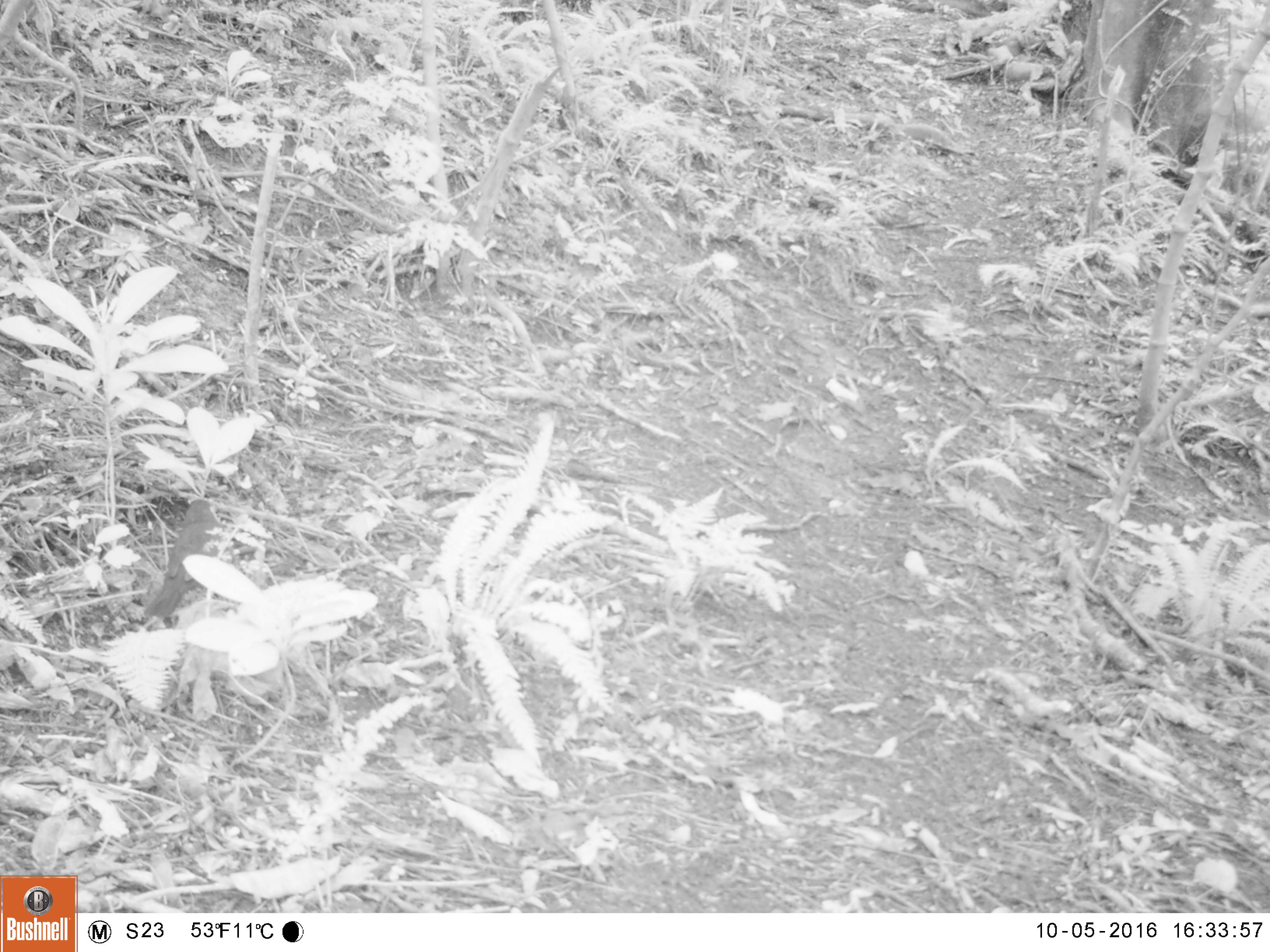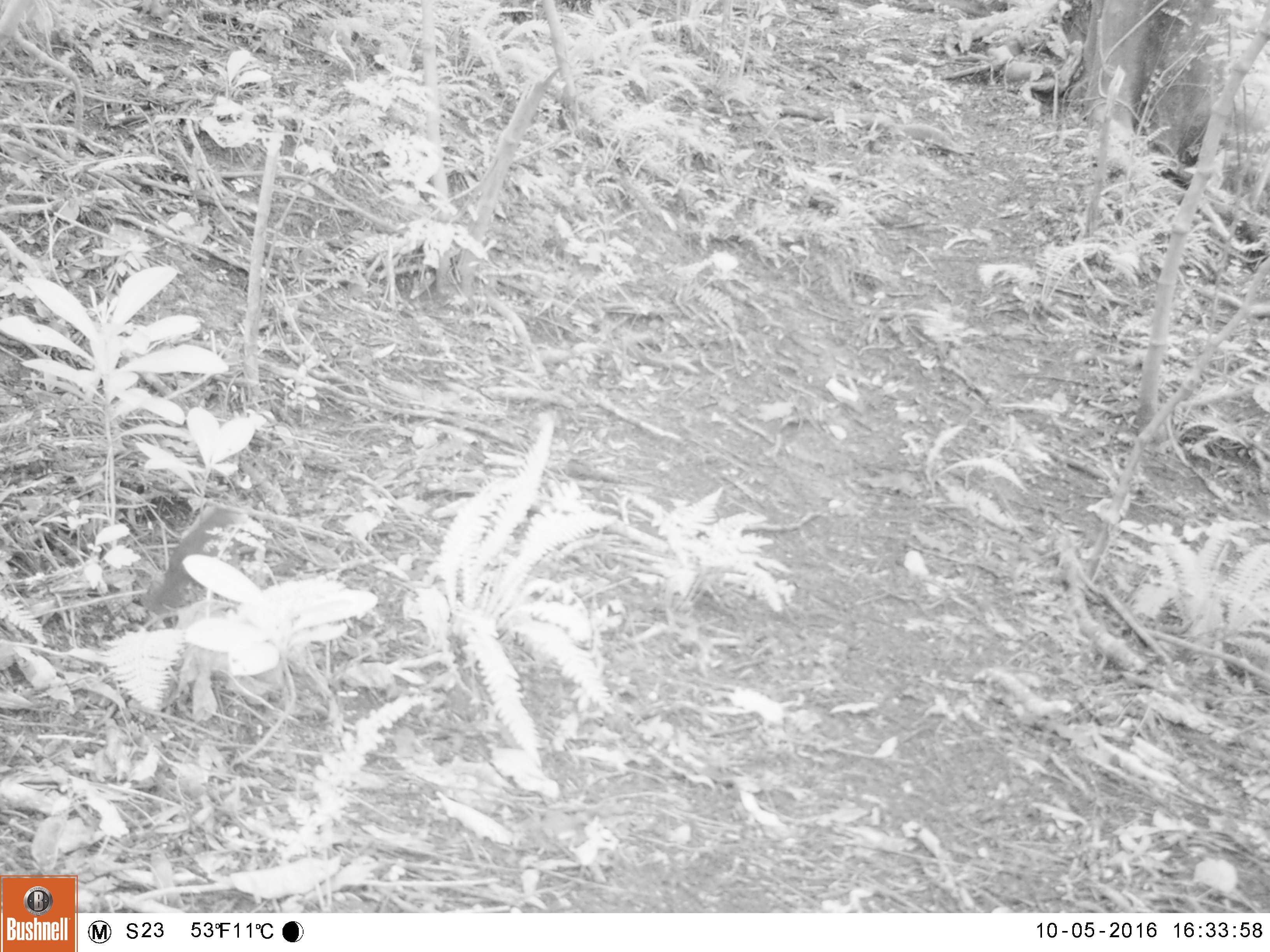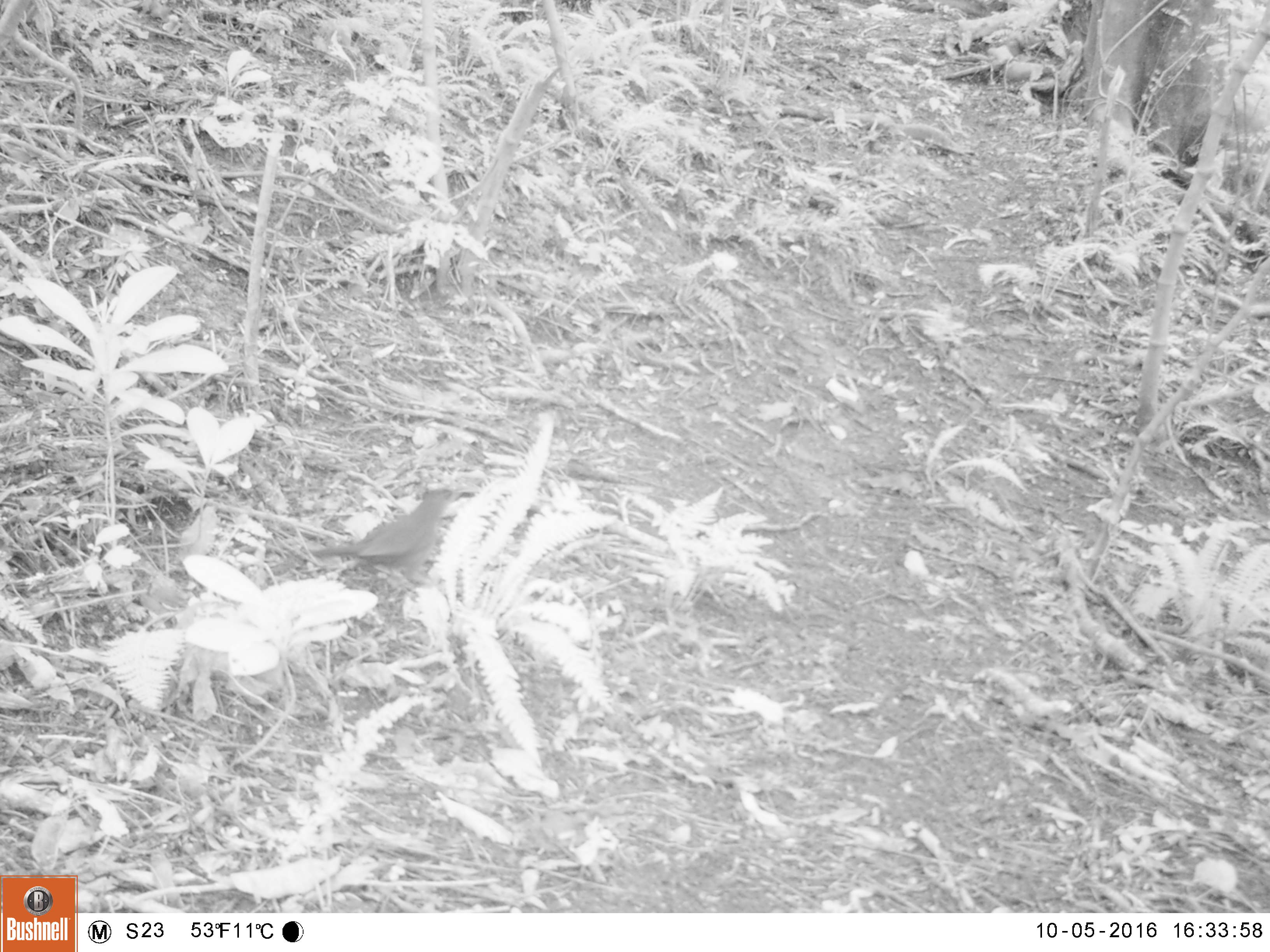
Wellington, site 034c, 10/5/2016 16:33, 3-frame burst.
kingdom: Animalia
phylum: Chordata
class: Aves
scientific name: Aves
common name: bird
Bird (Aves).